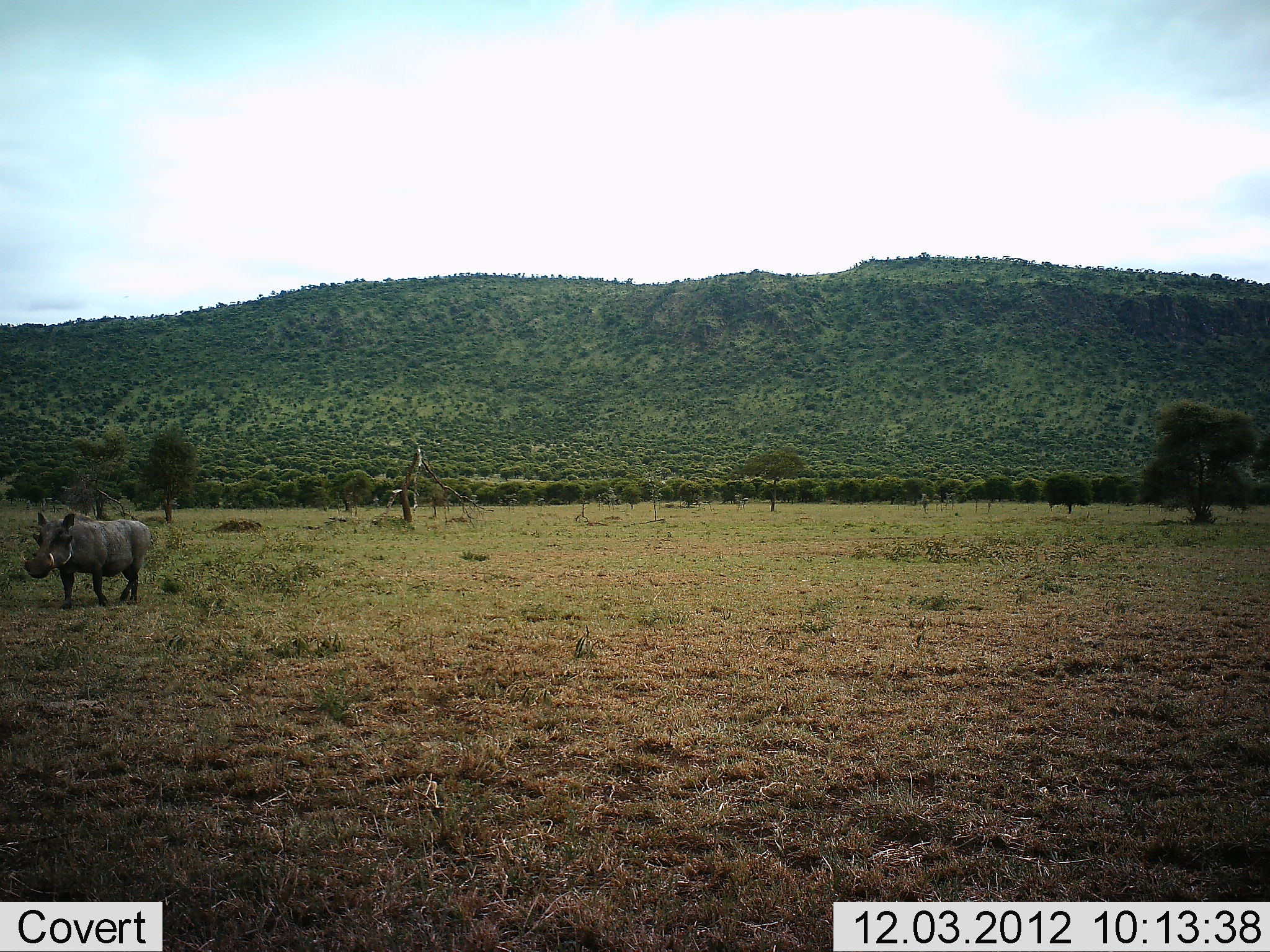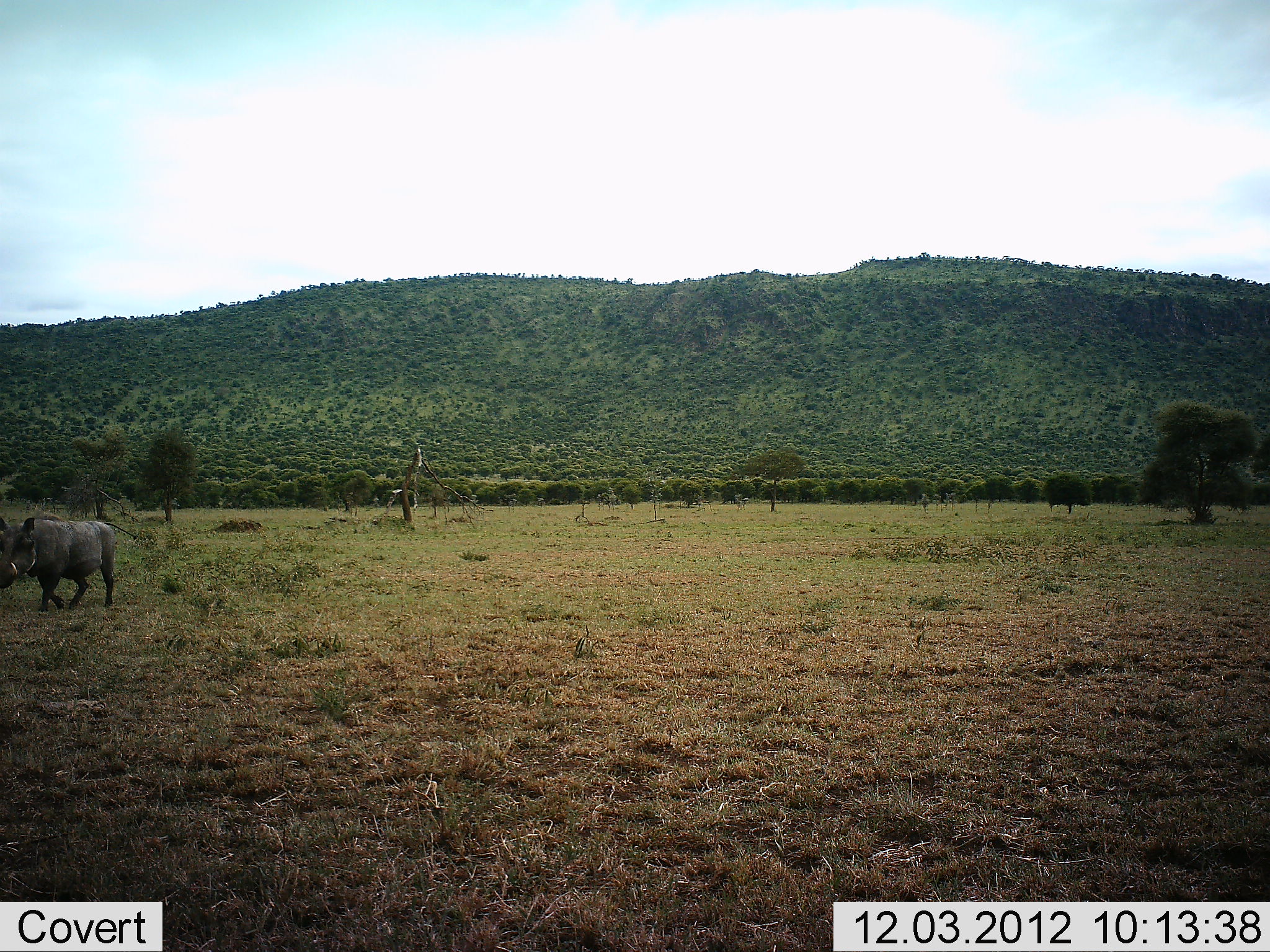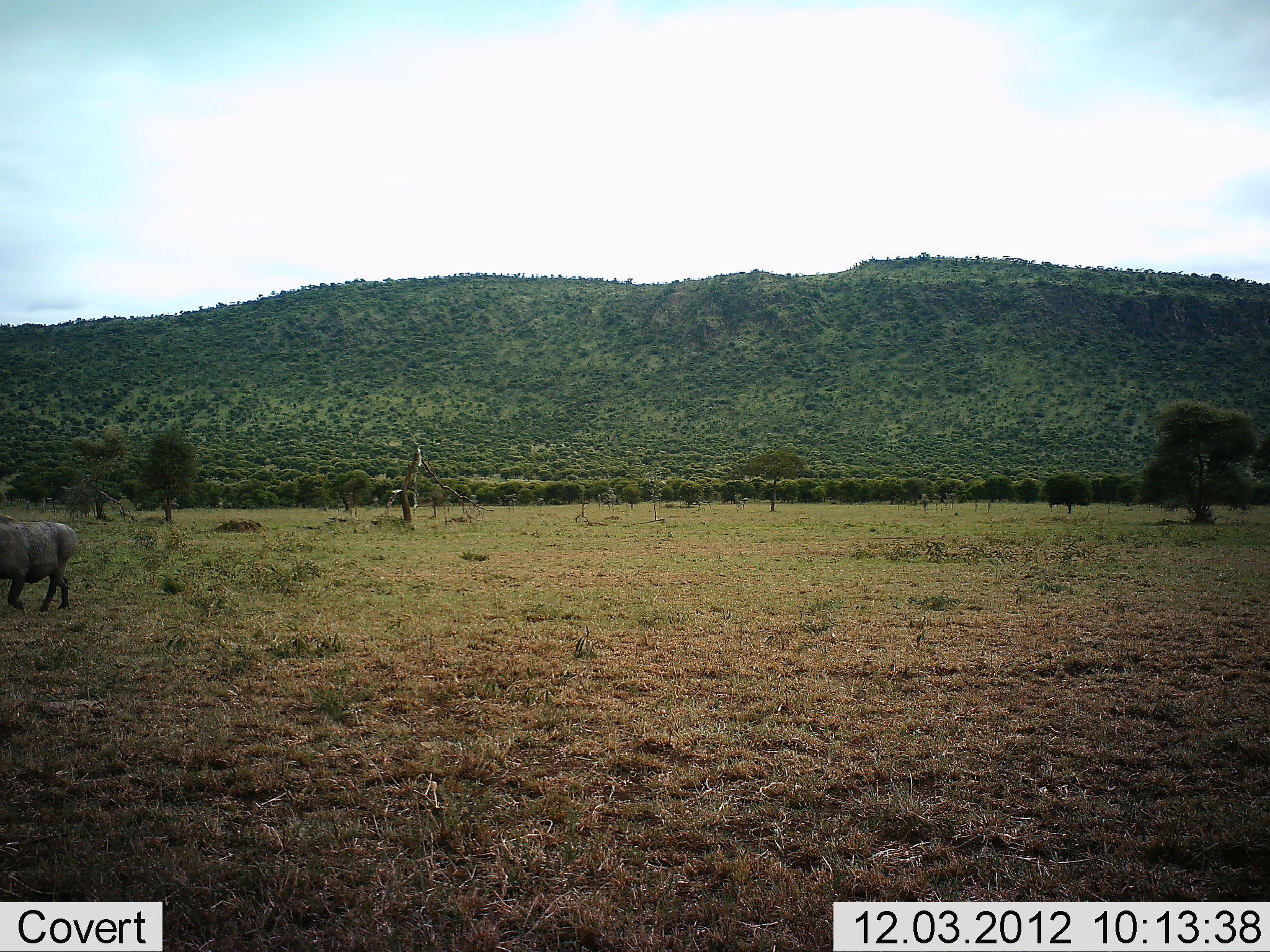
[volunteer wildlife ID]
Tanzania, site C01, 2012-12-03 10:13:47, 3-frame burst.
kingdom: Animalia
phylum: Chordata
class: Mammalia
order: Artiodactyla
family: Suidae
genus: Phacochoerus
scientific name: Phacochoerus africanus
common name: warthog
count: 1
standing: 3%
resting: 0%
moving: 97%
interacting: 0%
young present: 0%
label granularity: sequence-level